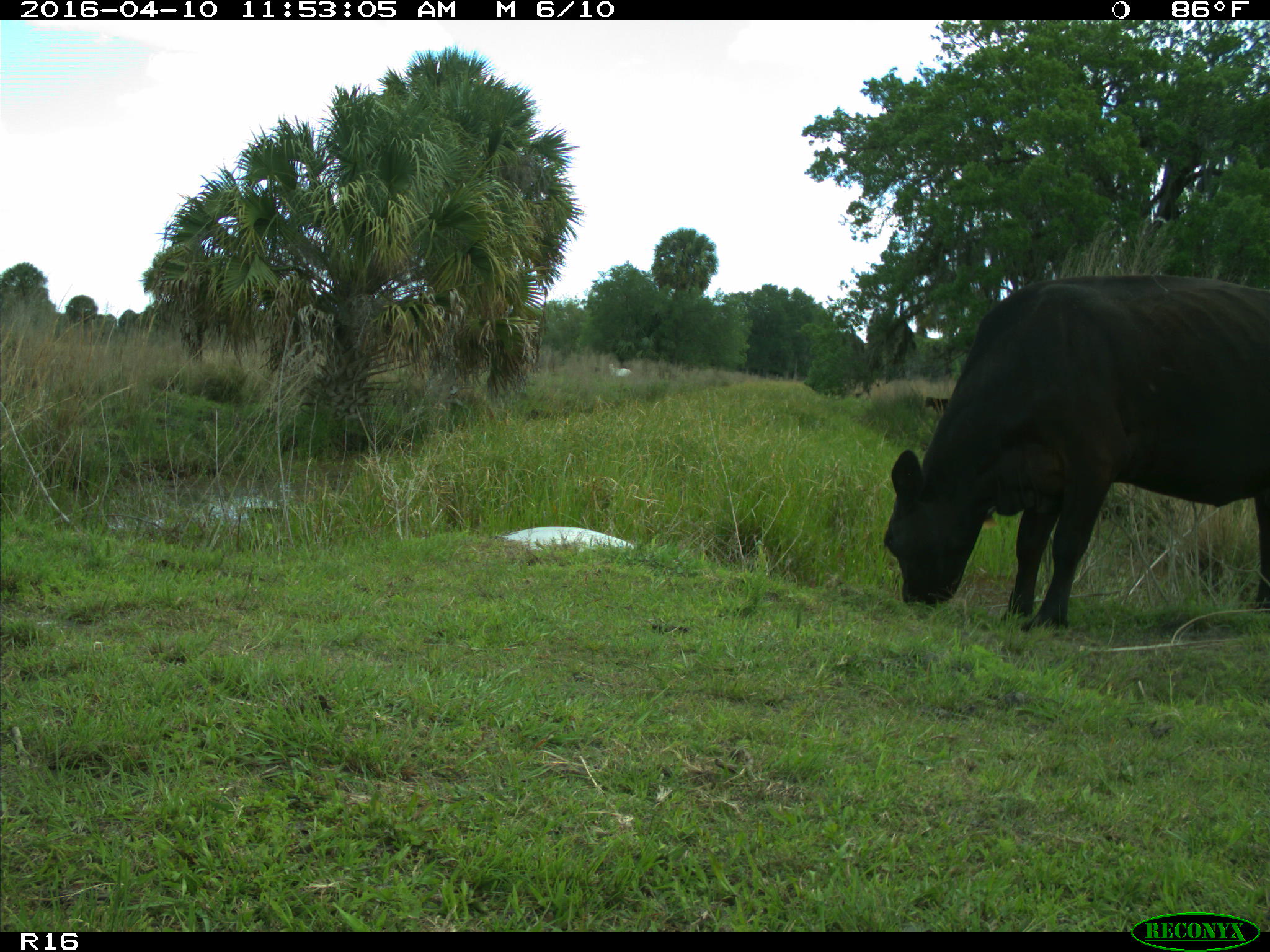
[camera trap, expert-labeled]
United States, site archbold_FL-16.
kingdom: Animalia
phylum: Chordata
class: Mammalia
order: Artiodactyla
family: Bovidae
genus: Bos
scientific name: Bos taurus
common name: domestic cow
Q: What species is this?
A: Bos taurus (domestic cow).